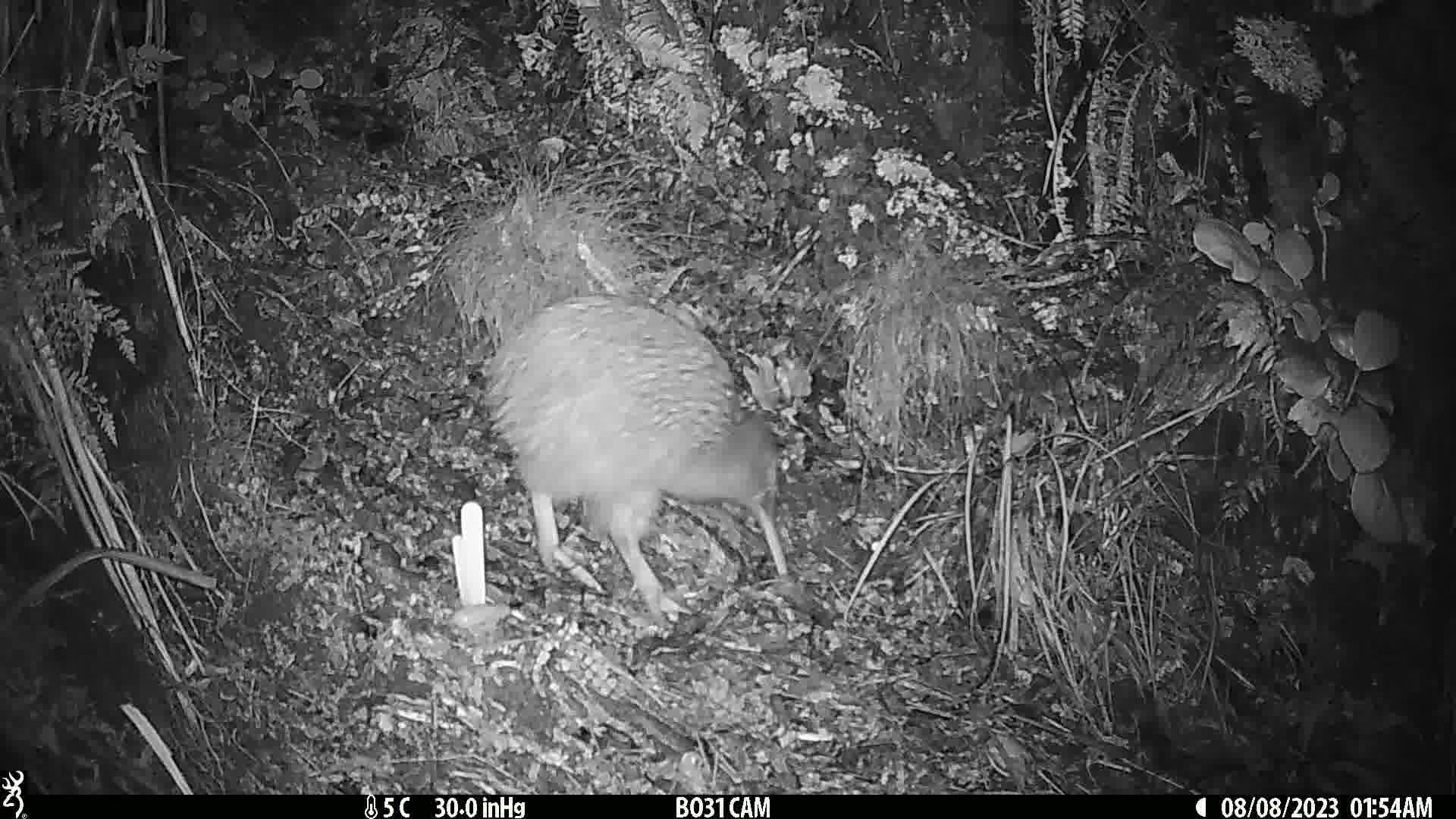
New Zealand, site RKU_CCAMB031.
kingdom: Animalia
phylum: Chordata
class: Aves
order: Apterygiformes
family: Apterygidae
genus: Apteryx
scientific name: Apteryx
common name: kiwi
Kiwi (Apteryx).